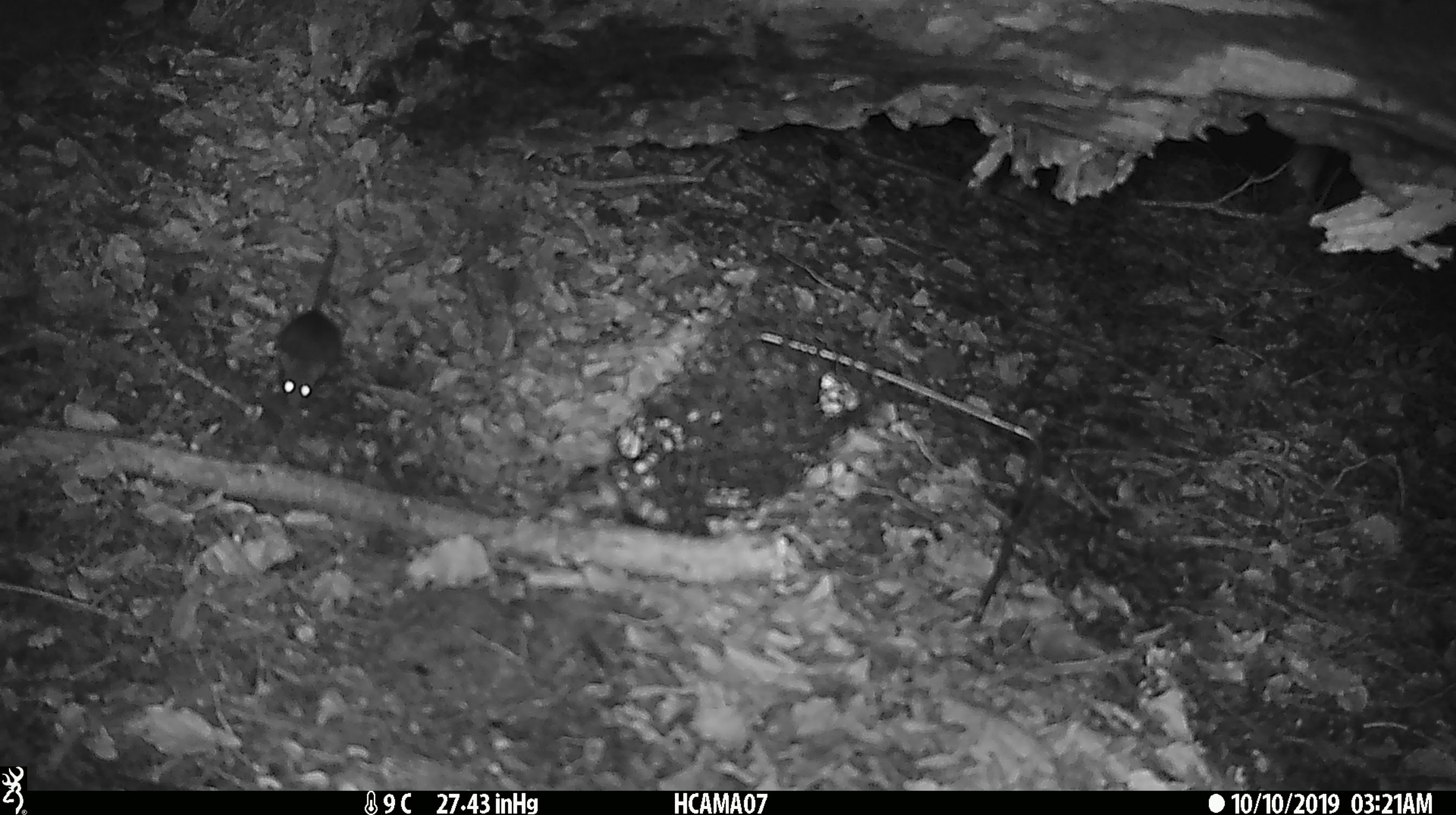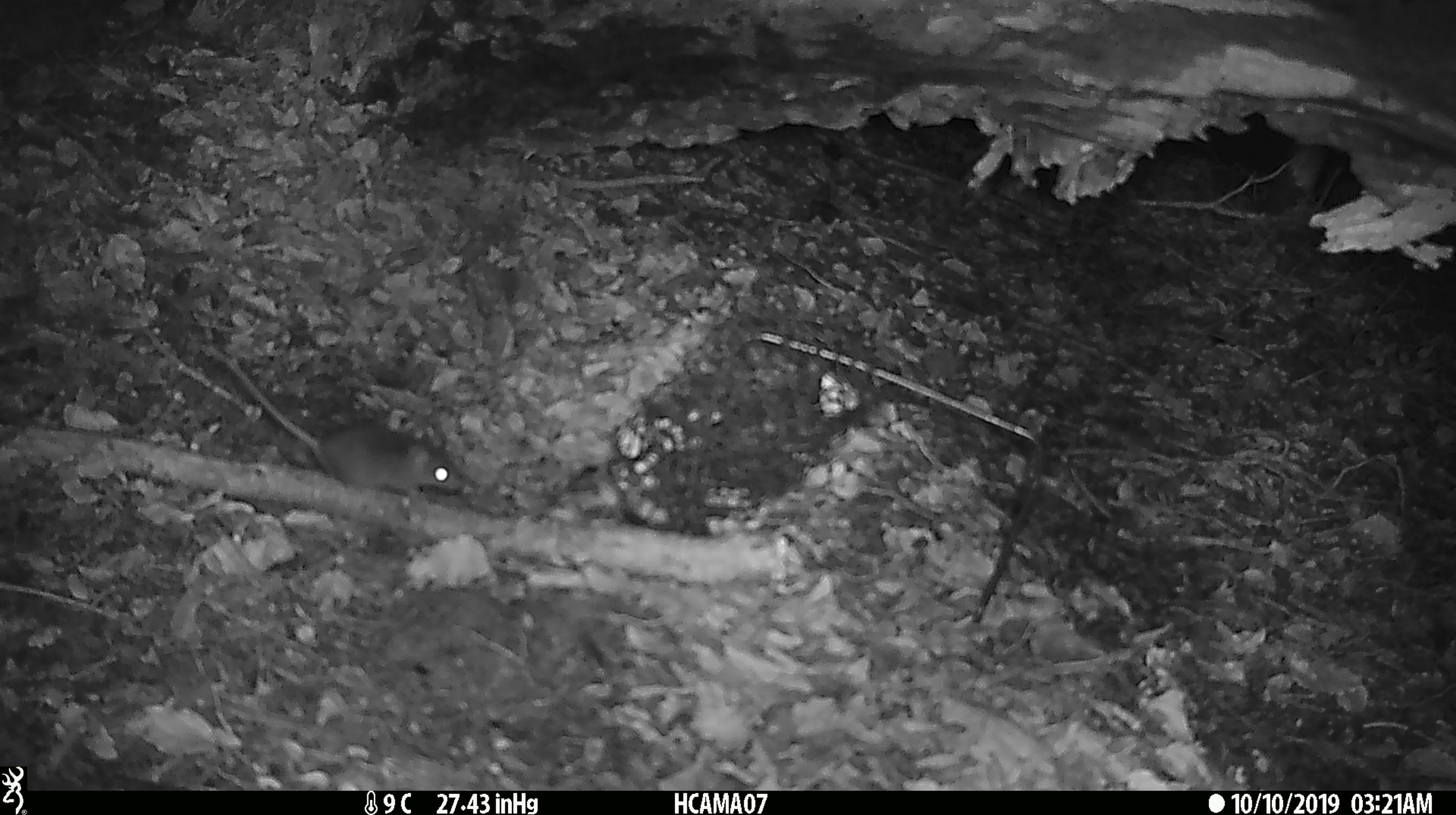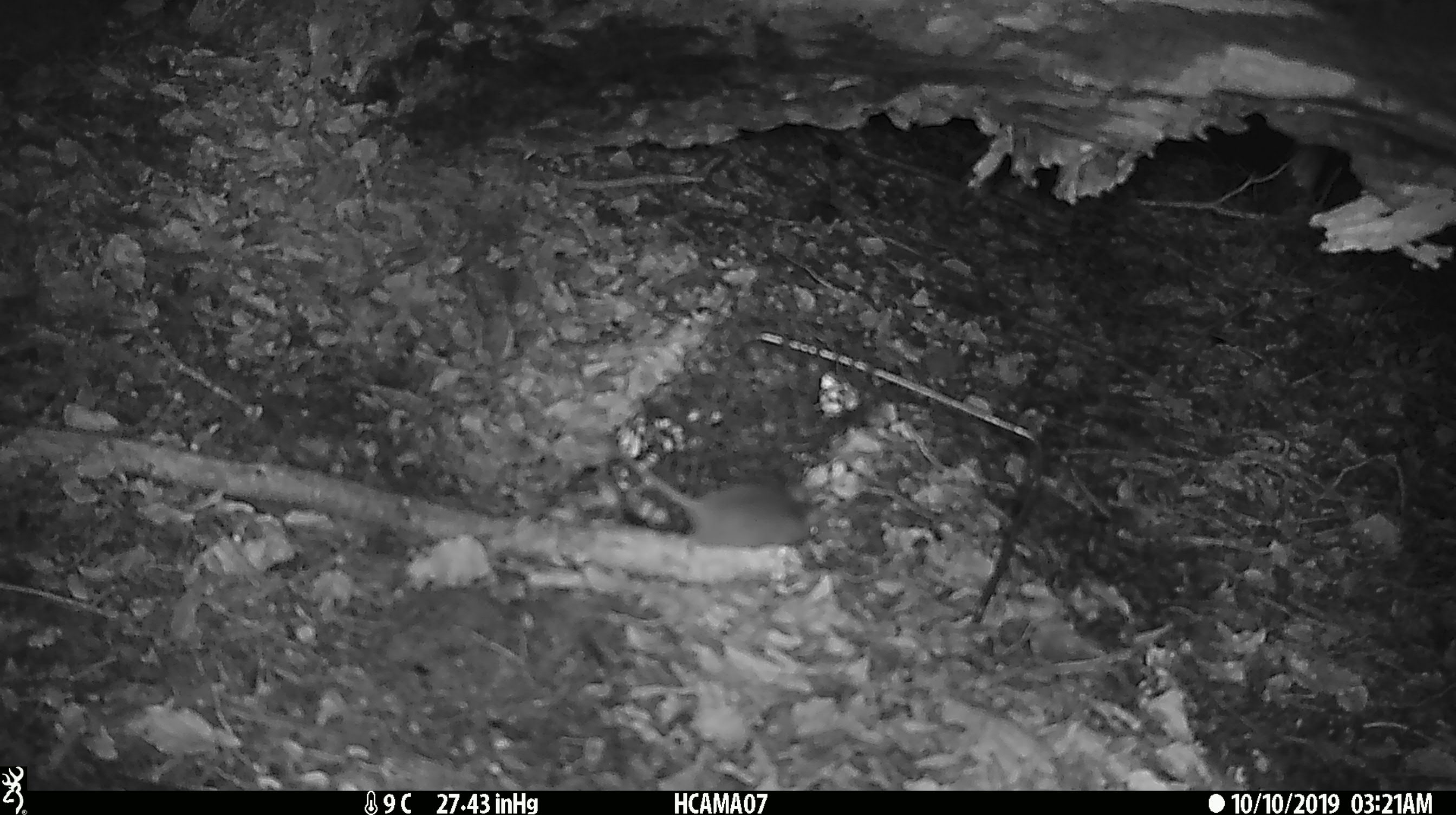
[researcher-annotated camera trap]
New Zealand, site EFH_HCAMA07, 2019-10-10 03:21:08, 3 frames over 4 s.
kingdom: Animalia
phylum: Chordata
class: Mammalia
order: Rodentia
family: Muridae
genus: Mus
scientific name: Mus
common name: mouse